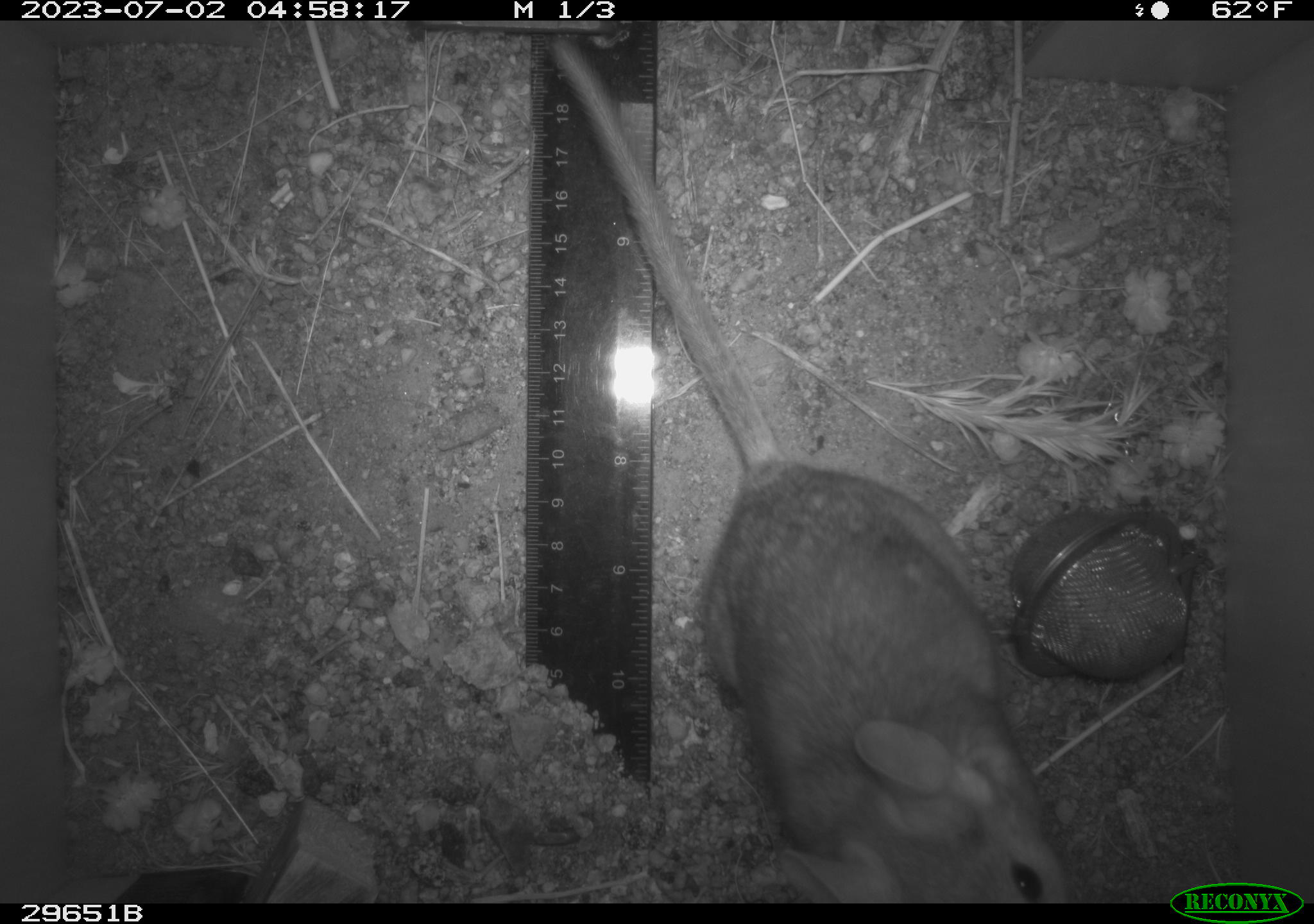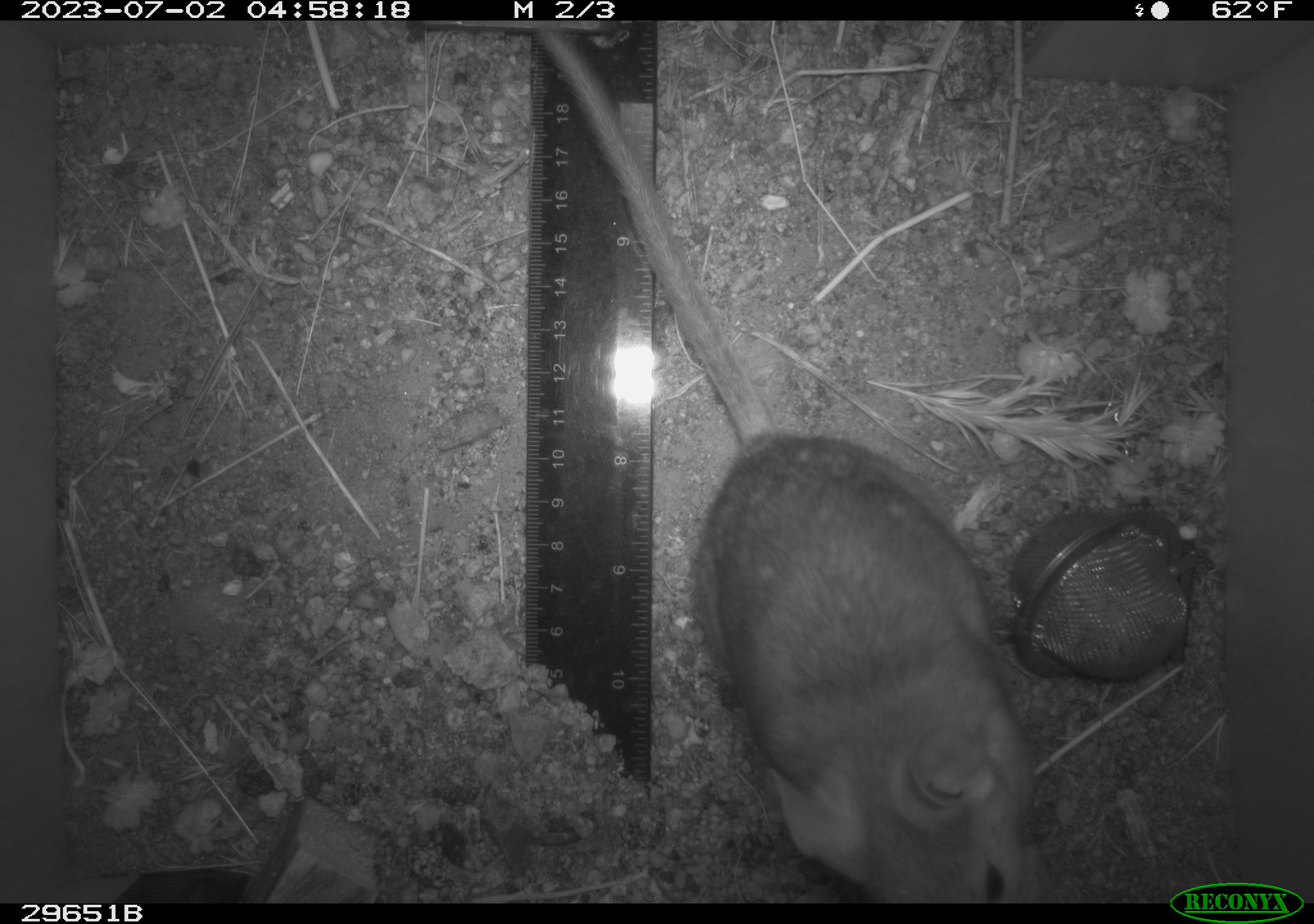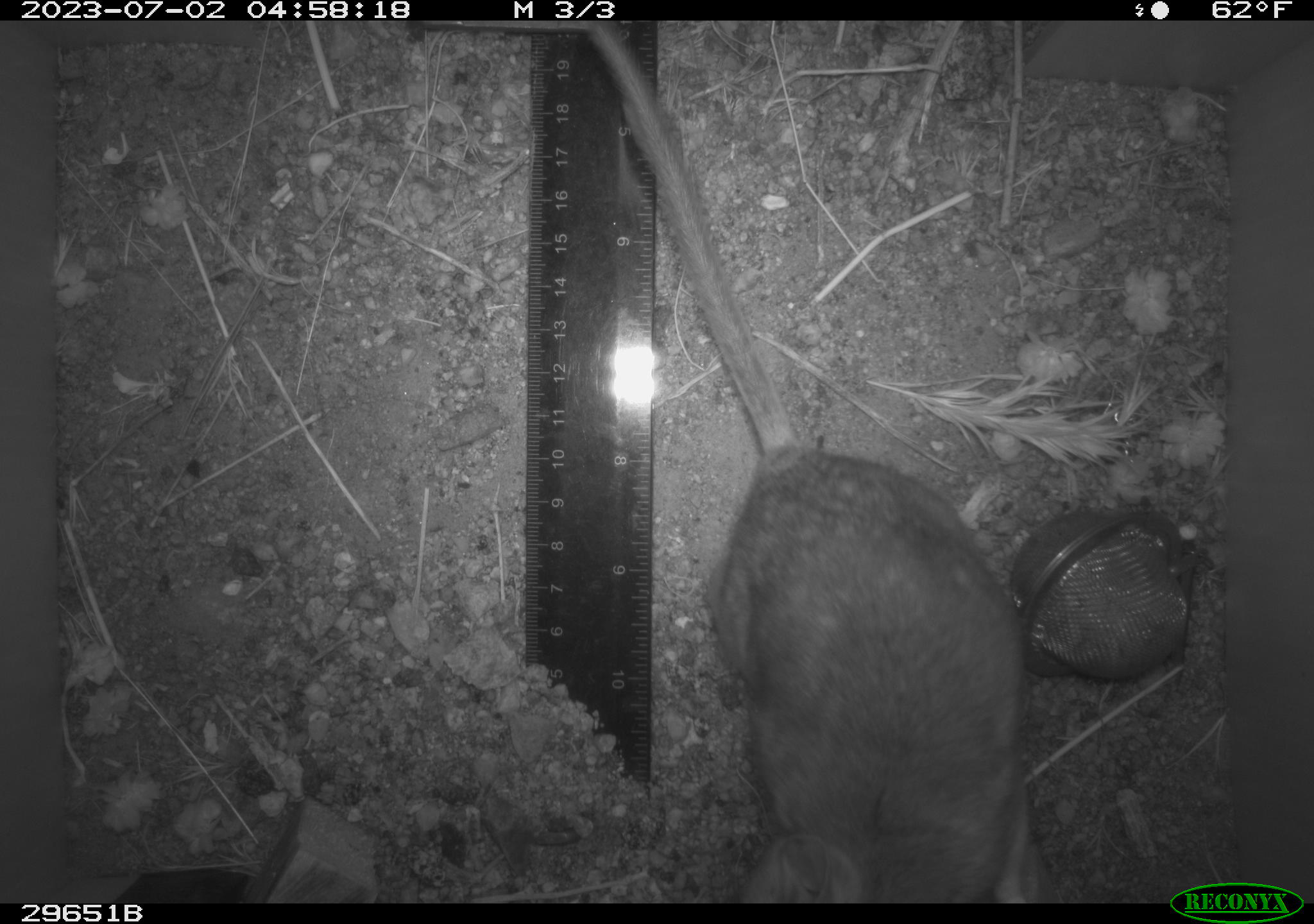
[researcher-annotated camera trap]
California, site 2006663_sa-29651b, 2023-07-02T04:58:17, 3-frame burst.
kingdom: Animalia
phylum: Chordata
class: Mammalia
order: Rodentia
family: Cricetidae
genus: Neotoma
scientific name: Neotoma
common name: pack rat or woodrat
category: neotoma species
Neotoma species (pack rat or woodrat) (Neotoma).